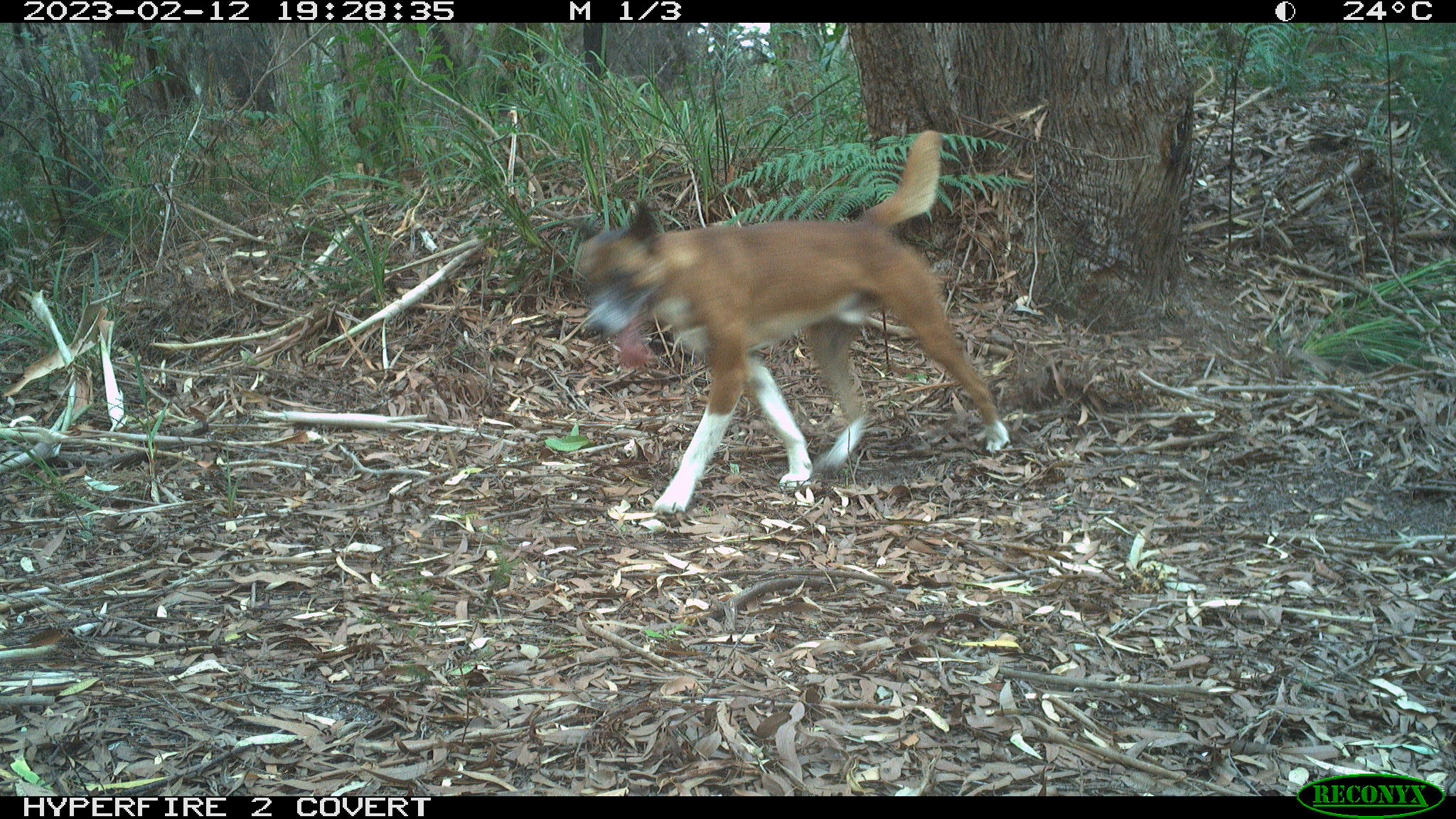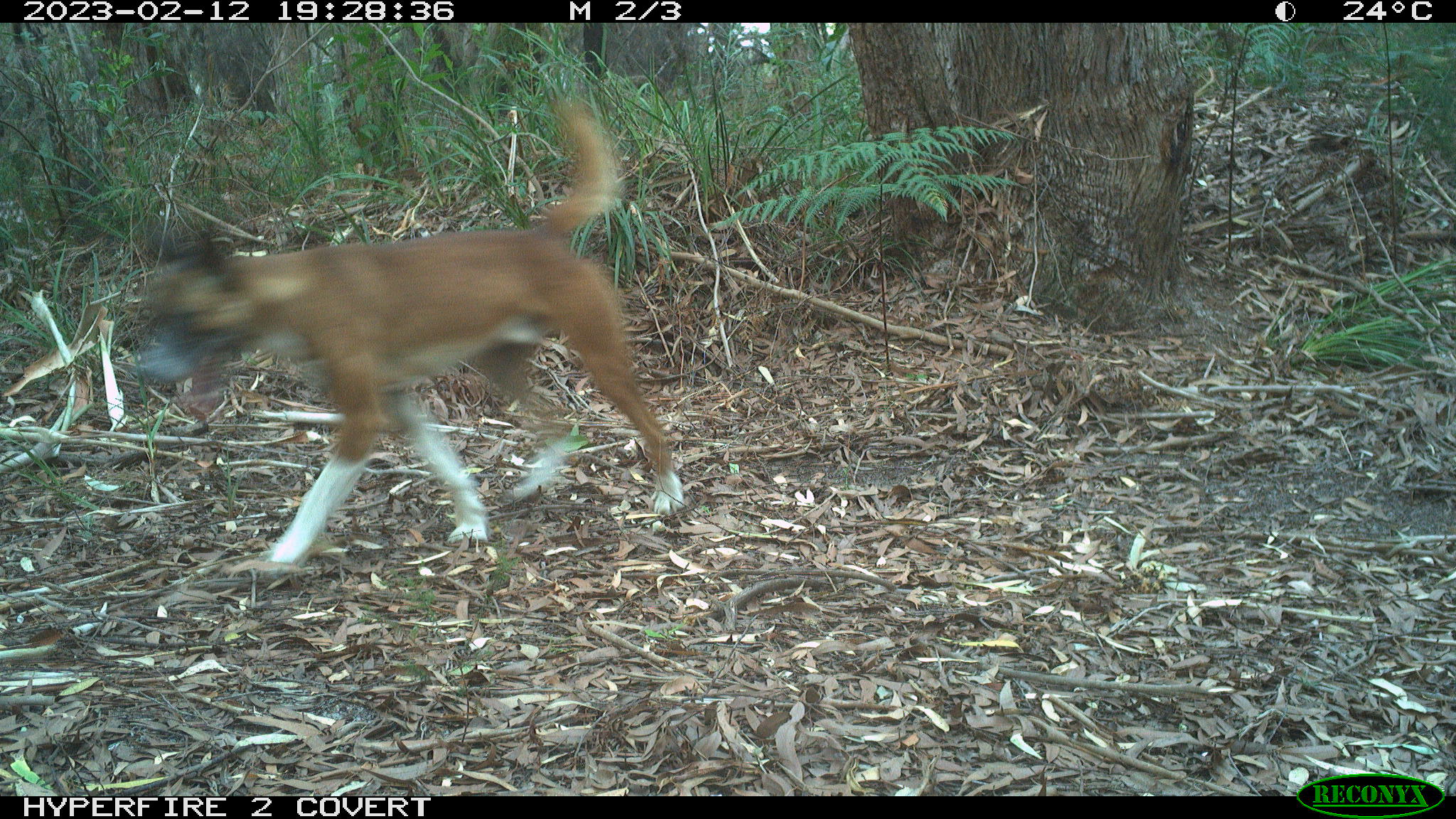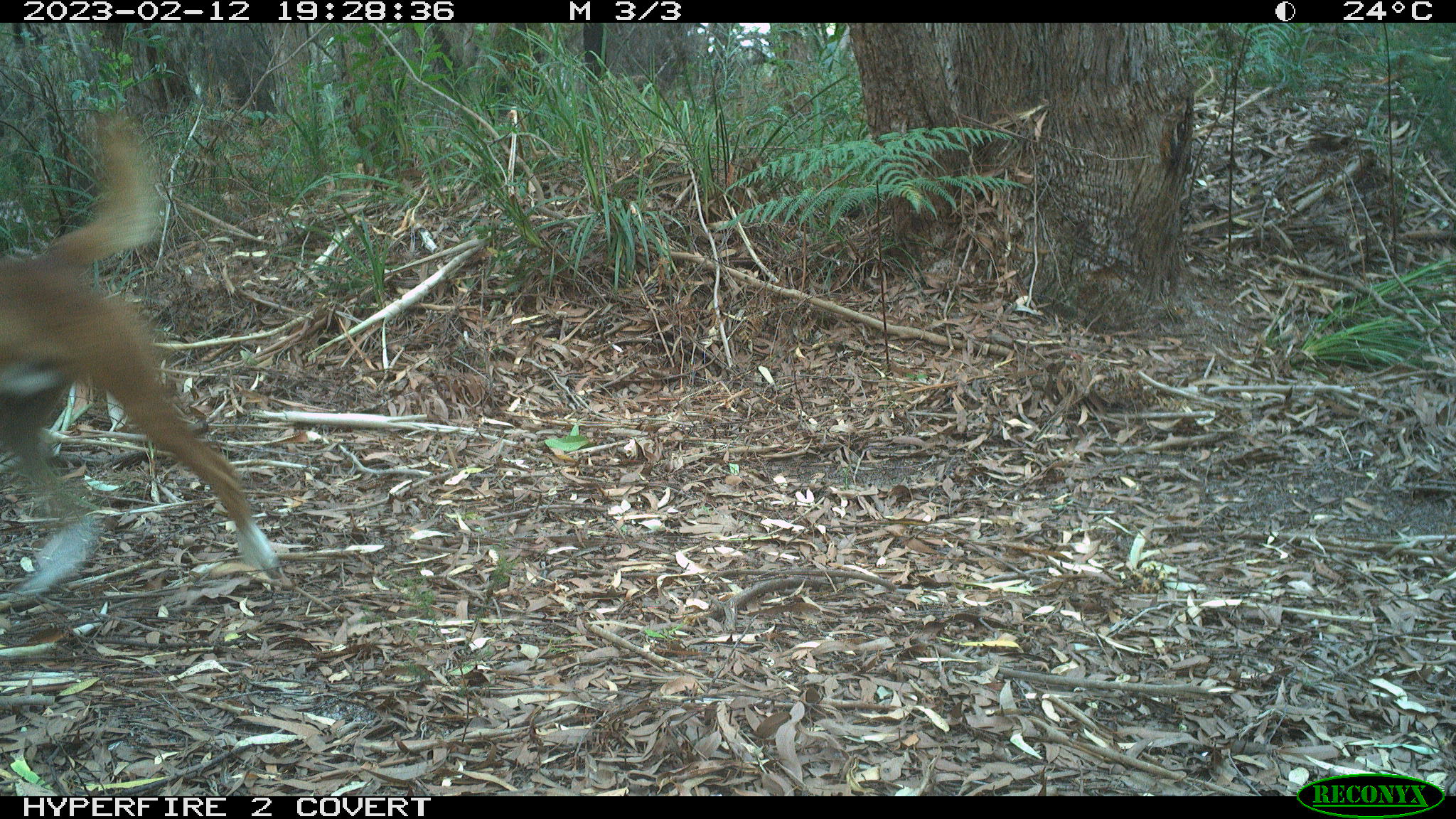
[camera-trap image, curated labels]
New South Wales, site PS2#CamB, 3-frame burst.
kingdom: Animalia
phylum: Chordata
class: Mammalia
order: Carnivora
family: Canidae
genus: Canis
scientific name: Canis familiaris dingo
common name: dingo